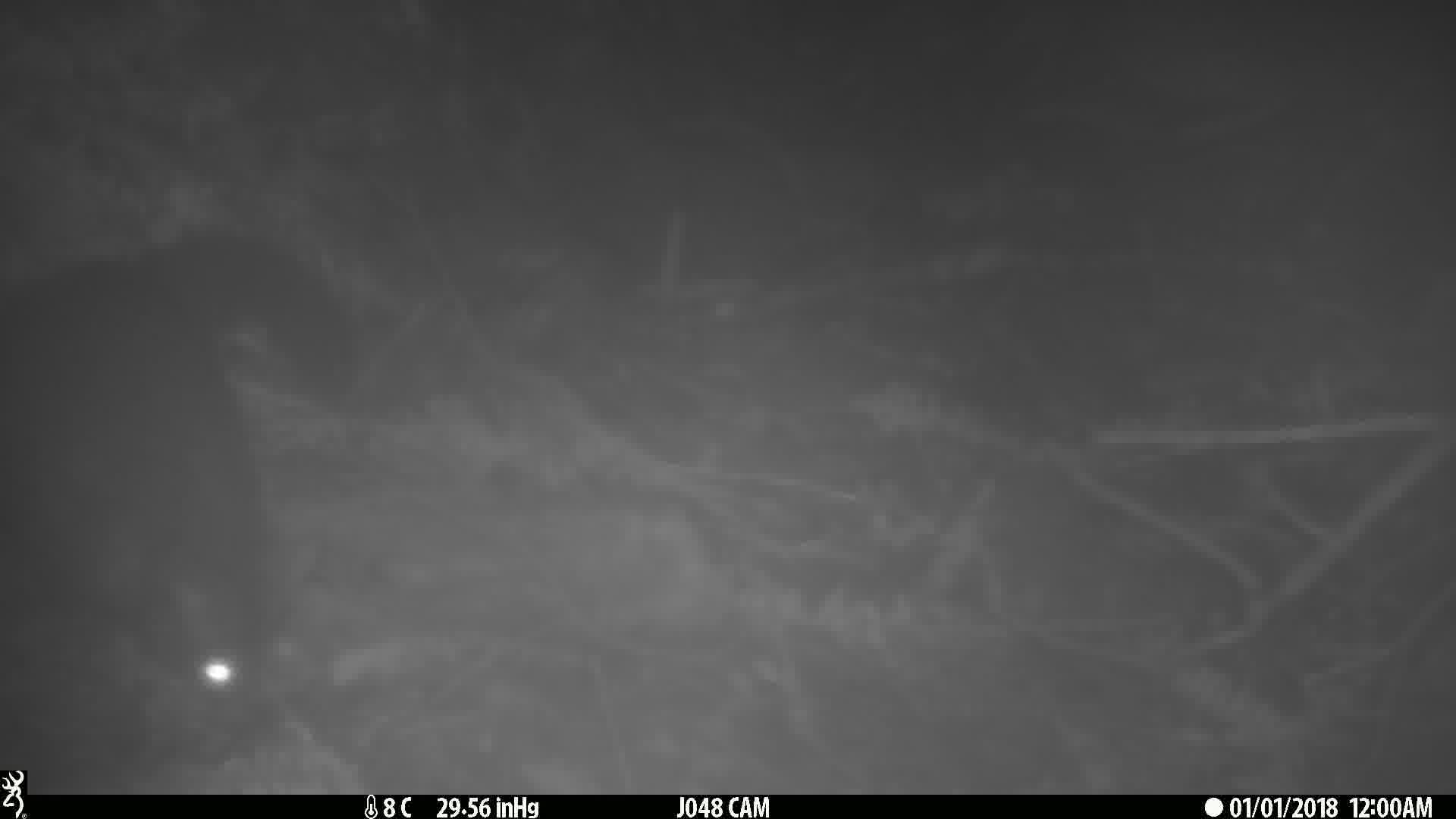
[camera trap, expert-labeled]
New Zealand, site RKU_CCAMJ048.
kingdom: Animalia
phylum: Chordata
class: Mammalia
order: Diprotodontia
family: Phalangeridae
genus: Trichosurus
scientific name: Trichosurus vulpecula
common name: common brushtail possum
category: possum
Possum (common brushtail possum) (Trichosurus vulpecula).